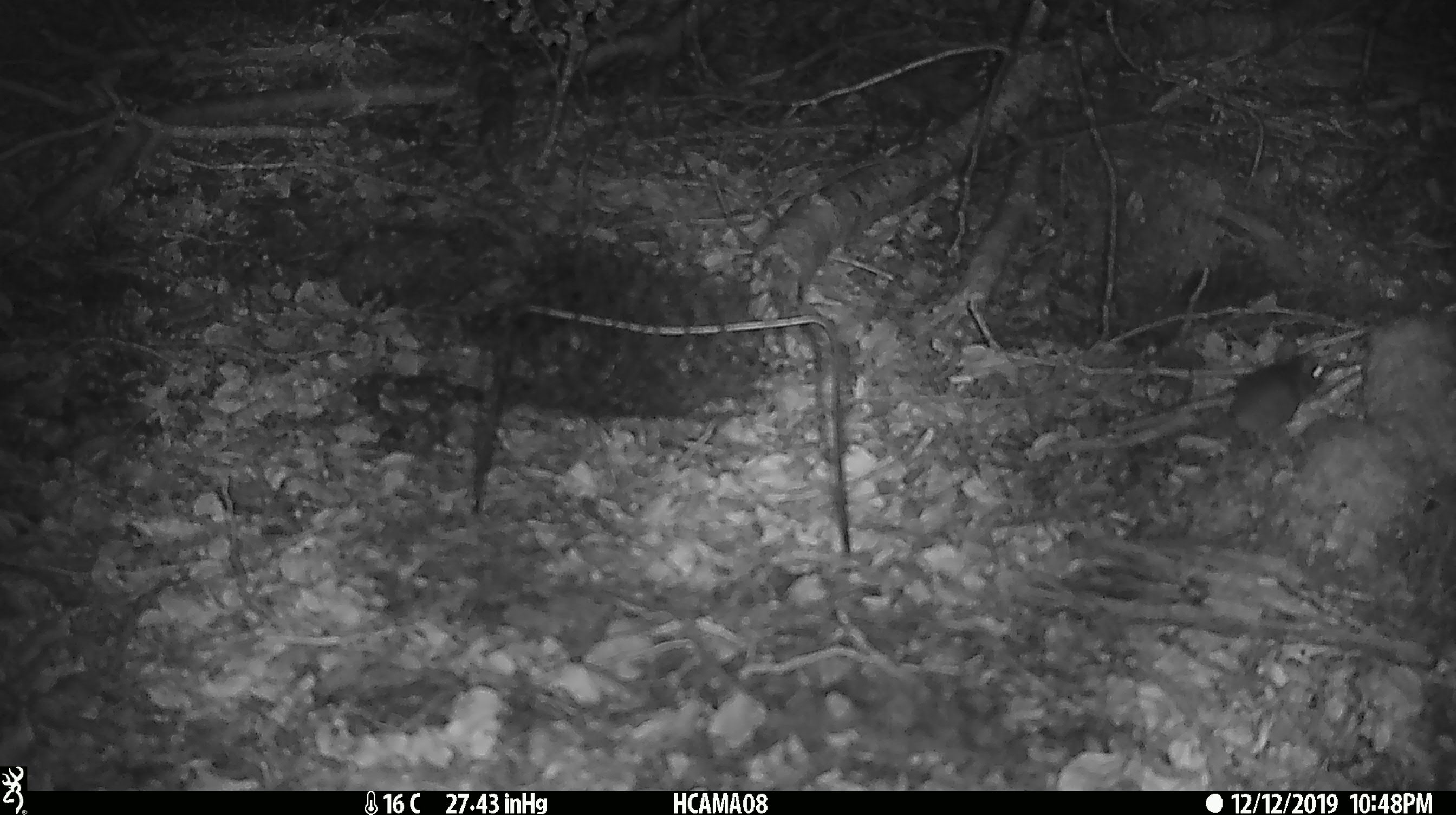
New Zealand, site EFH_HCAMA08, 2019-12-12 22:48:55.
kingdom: Animalia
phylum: Chordata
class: Mammalia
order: Rodentia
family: Muridae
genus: Mus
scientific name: Mus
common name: mouse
Mouse (Mus).